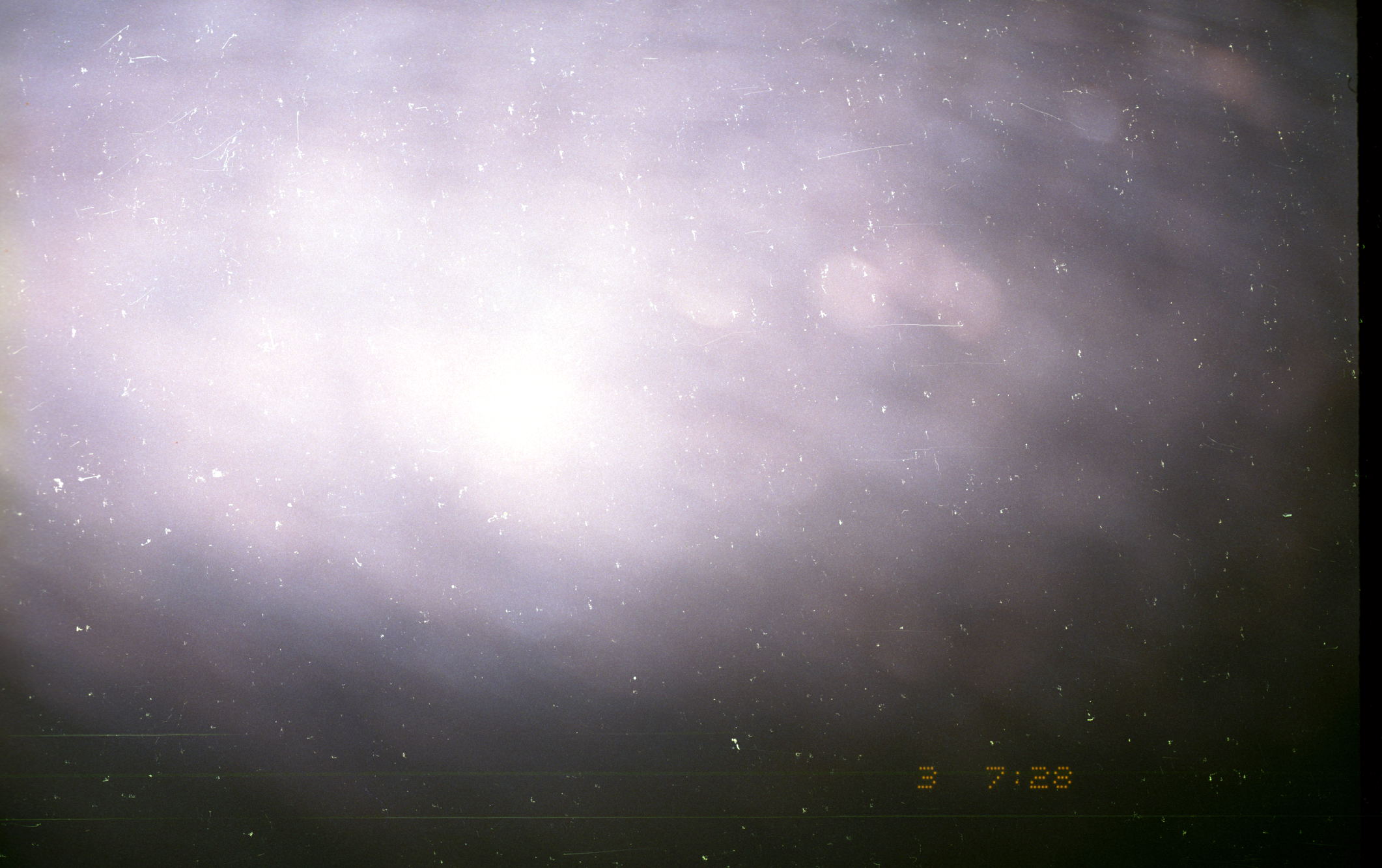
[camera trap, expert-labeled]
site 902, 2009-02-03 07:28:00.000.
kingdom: Animalia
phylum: Chordata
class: Mammalia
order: Artiodactyla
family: Tayassuidae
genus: Tayassu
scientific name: Tayassu pecari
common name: white-lipped peccary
Tayassu pecari (white-lipped peccary).